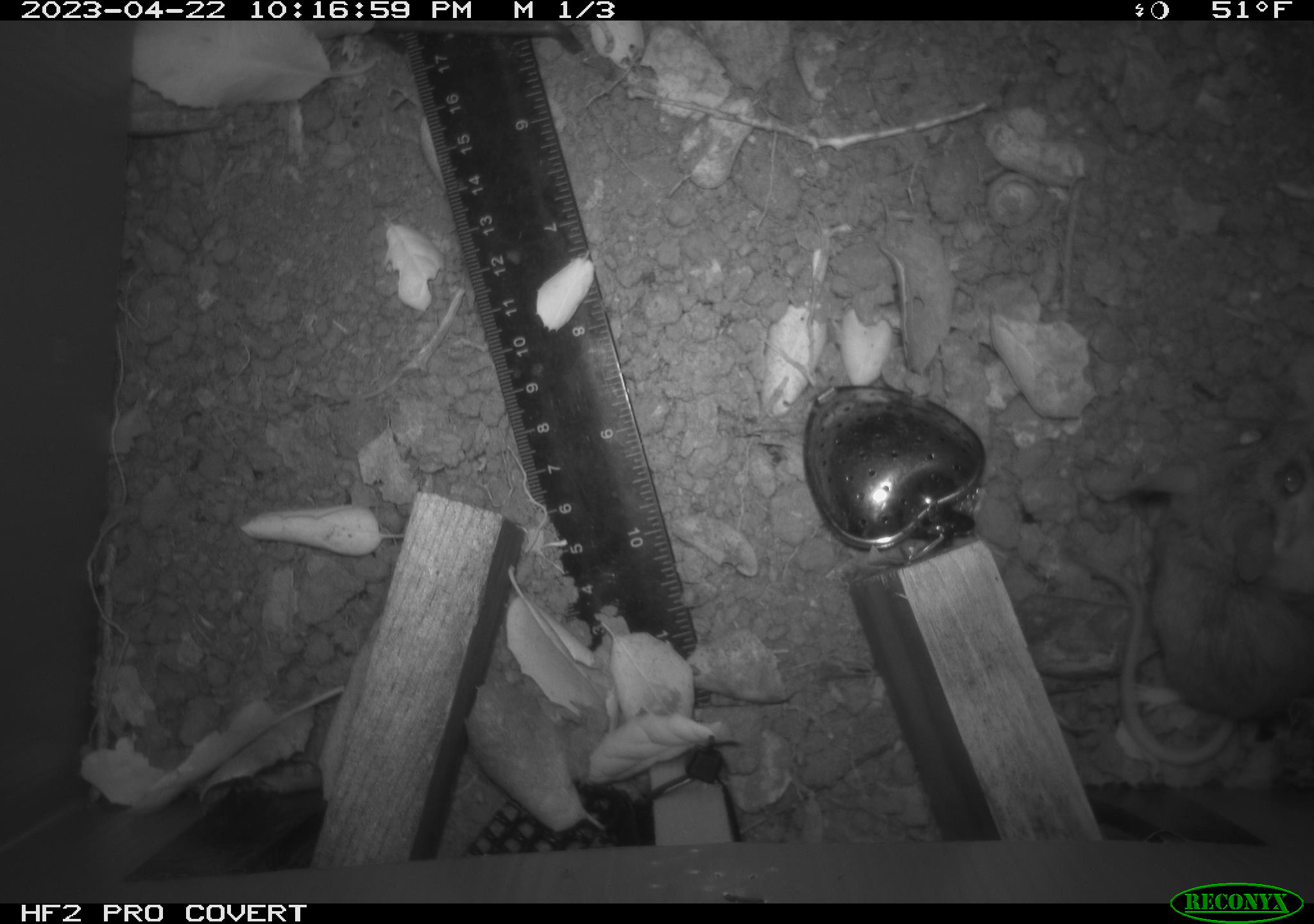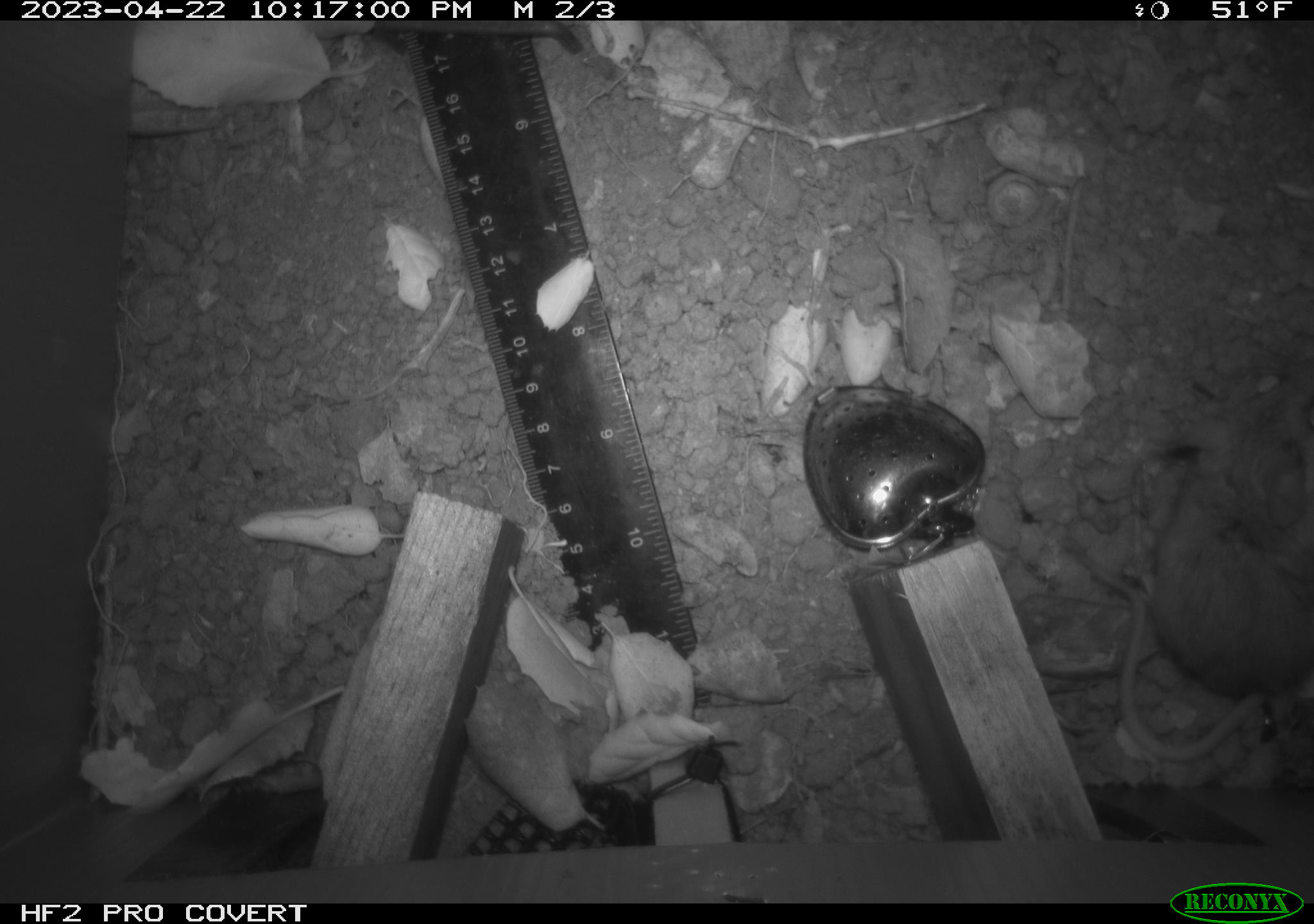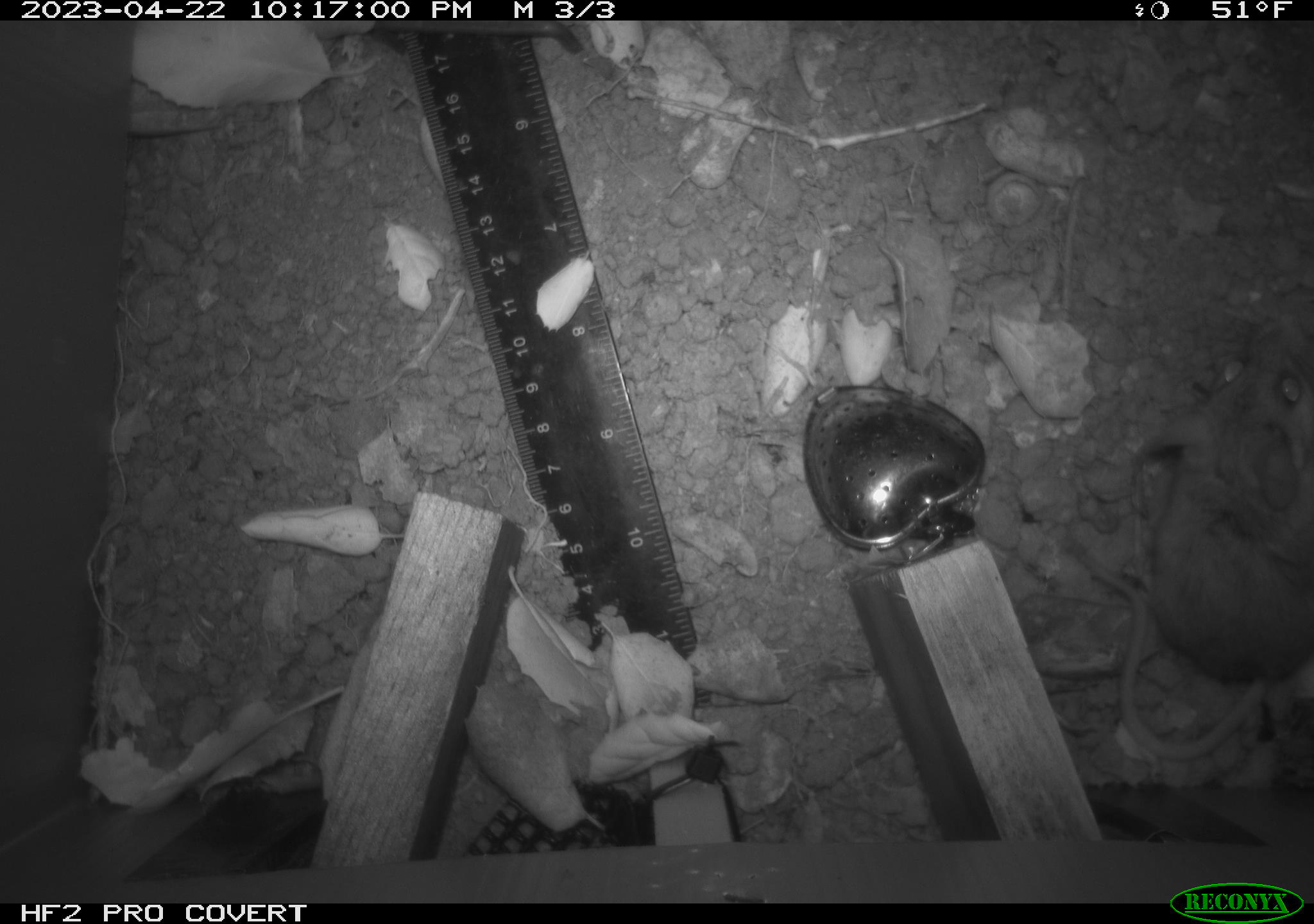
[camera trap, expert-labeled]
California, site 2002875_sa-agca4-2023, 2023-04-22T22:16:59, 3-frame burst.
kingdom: Animalia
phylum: Chordata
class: Mammalia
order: Rodentia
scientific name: Rodentia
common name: mouse species